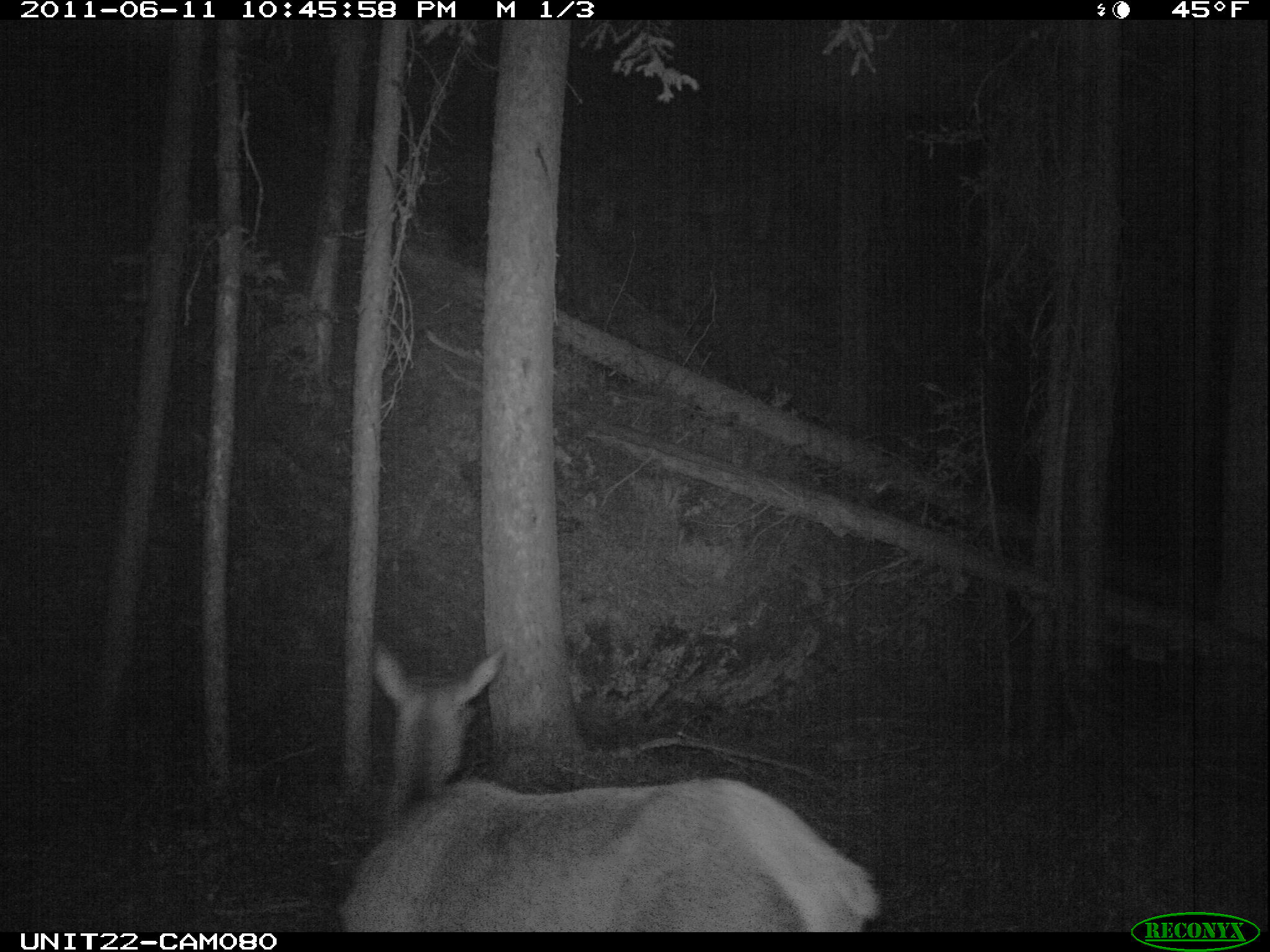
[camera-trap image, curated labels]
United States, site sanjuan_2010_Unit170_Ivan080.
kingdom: Animalia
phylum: Chordata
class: Mammalia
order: Artiodactyla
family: Cervidae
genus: Cervus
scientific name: Cervus elaphus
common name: red deer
Cervus elaphus (red deer).